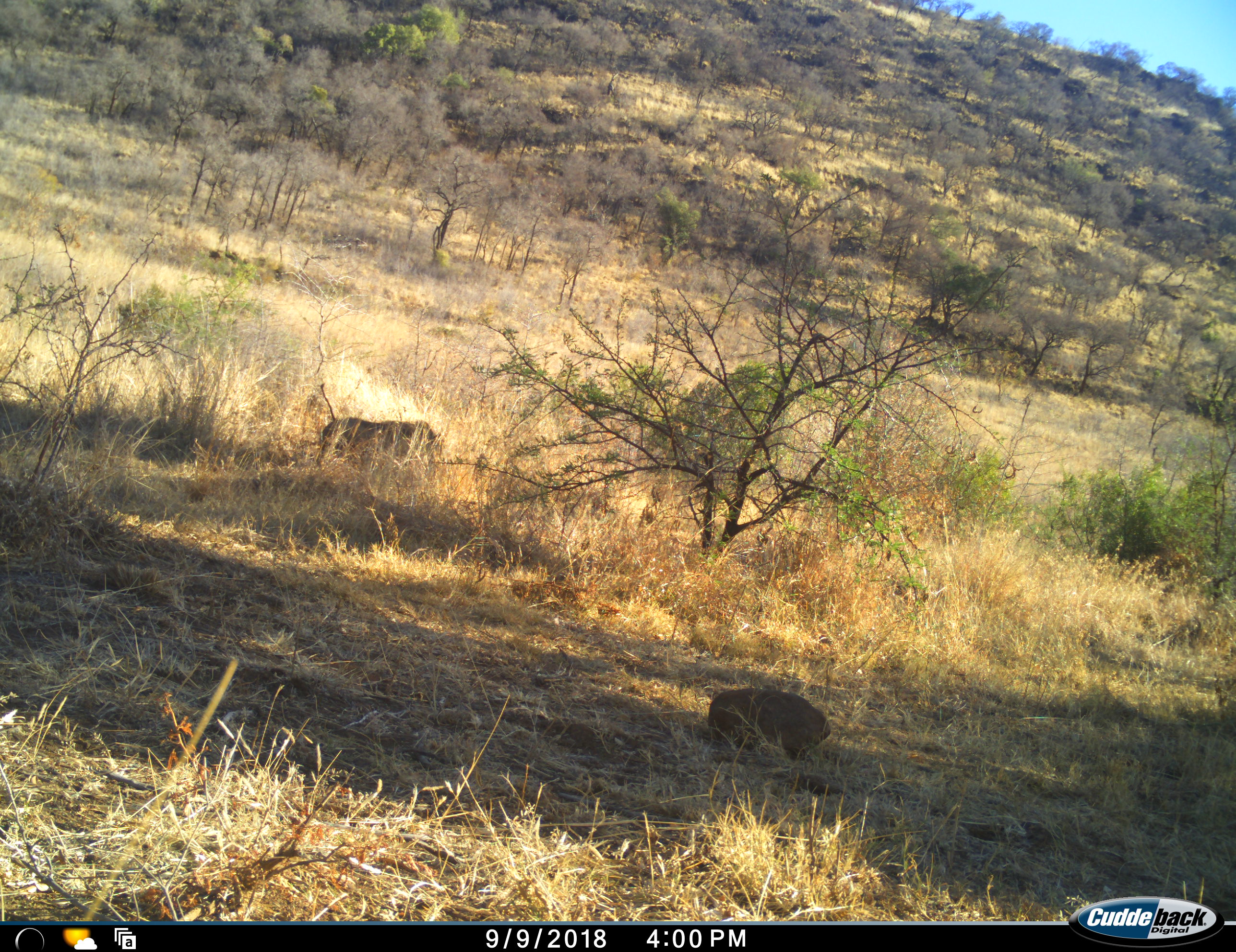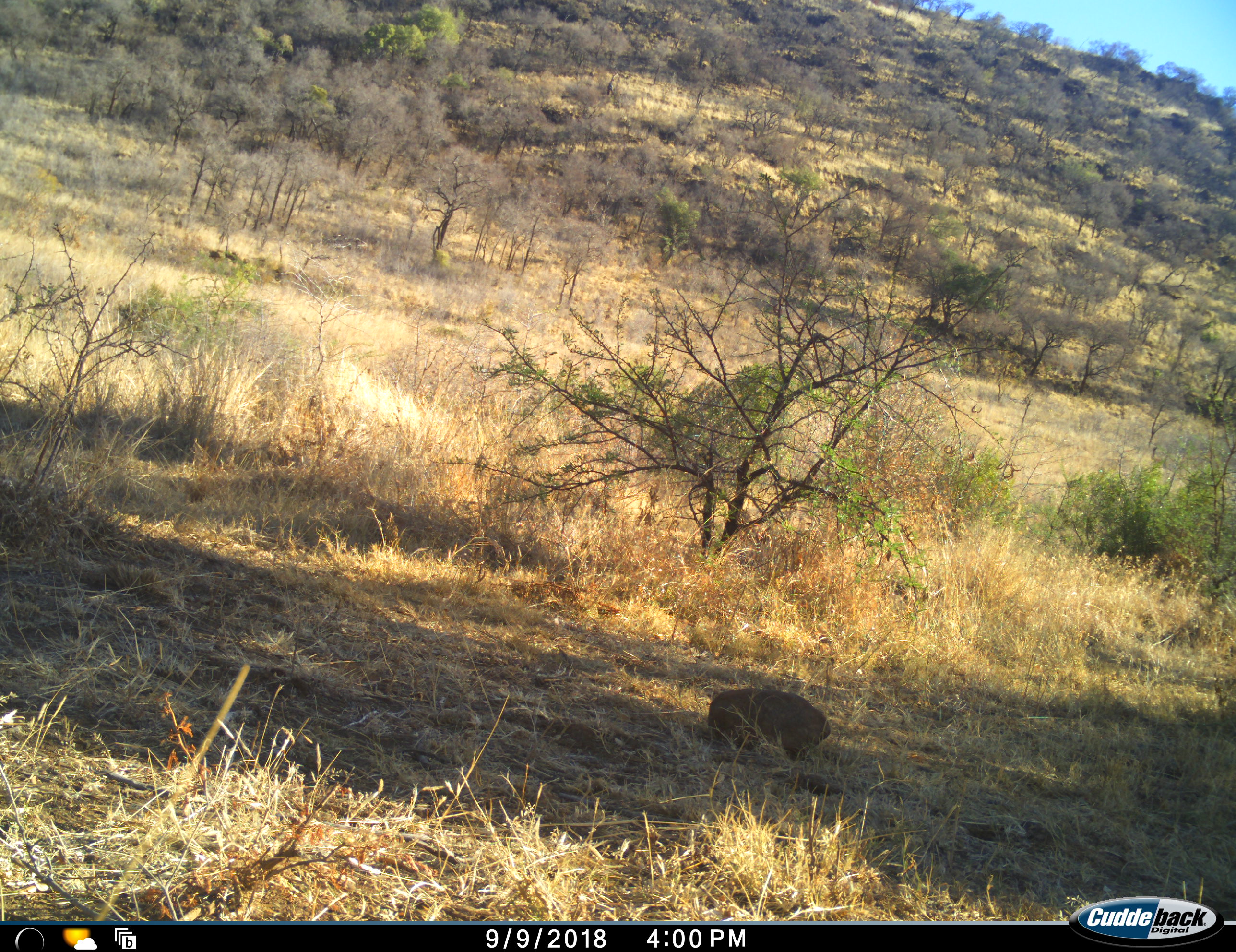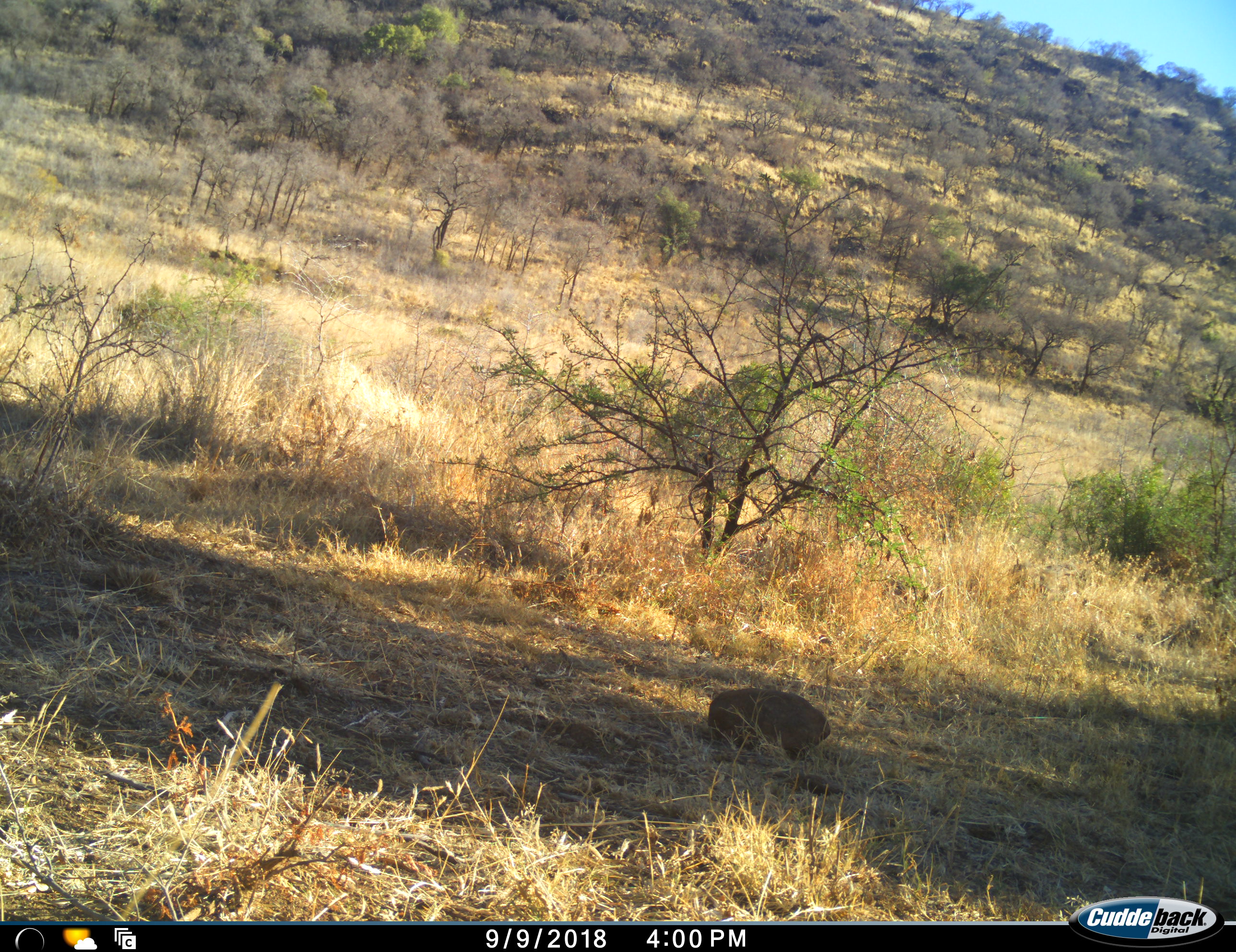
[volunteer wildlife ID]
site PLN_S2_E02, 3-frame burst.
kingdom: Animalia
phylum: Chordata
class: Mammalia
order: Artiodactyla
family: Suidae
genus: Phacochoerus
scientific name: Phacochoerus africanus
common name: warthog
Warthog (Phacochoerus africanus), count 1. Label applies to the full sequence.